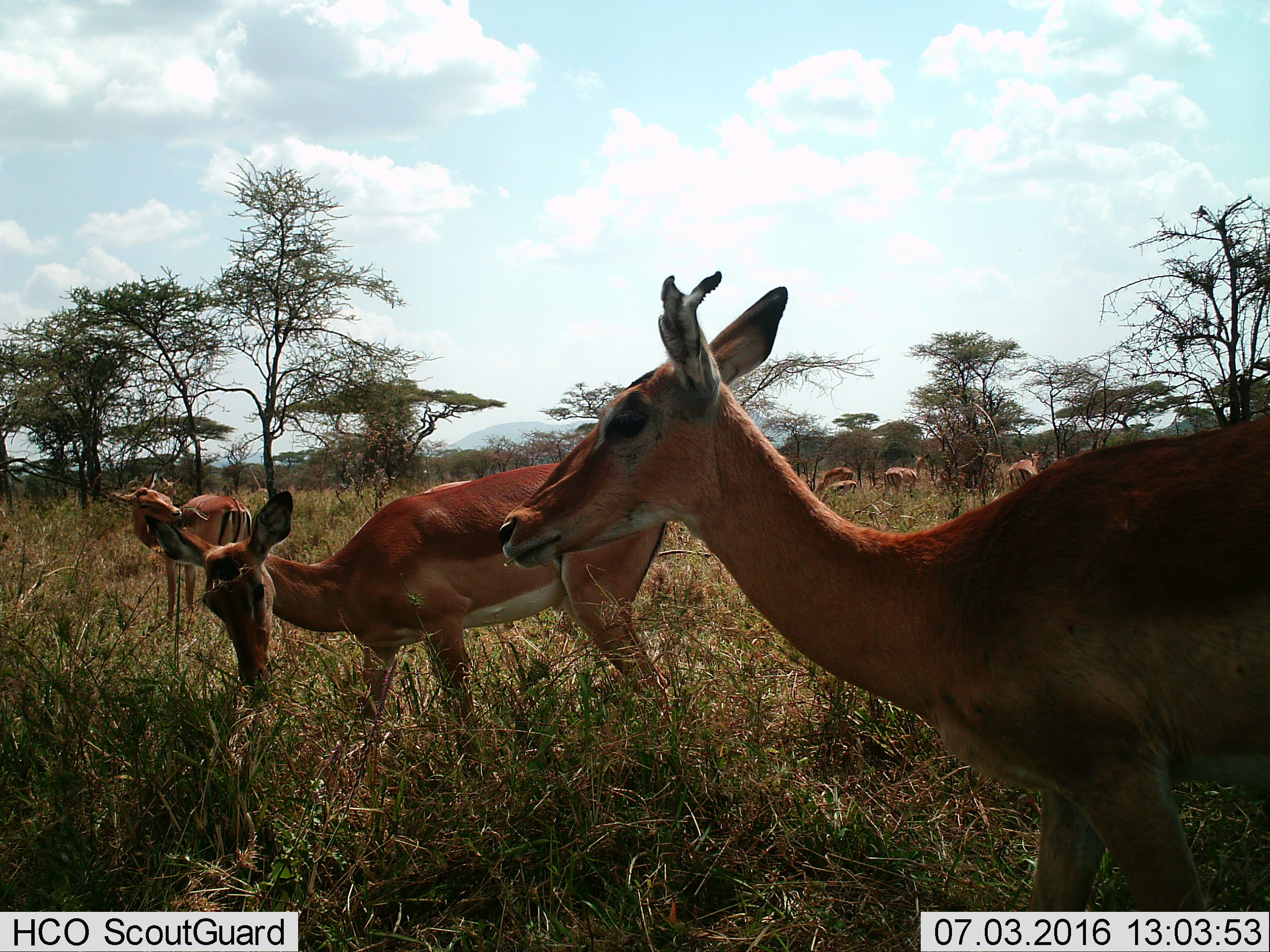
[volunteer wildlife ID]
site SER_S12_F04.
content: unidentified animal